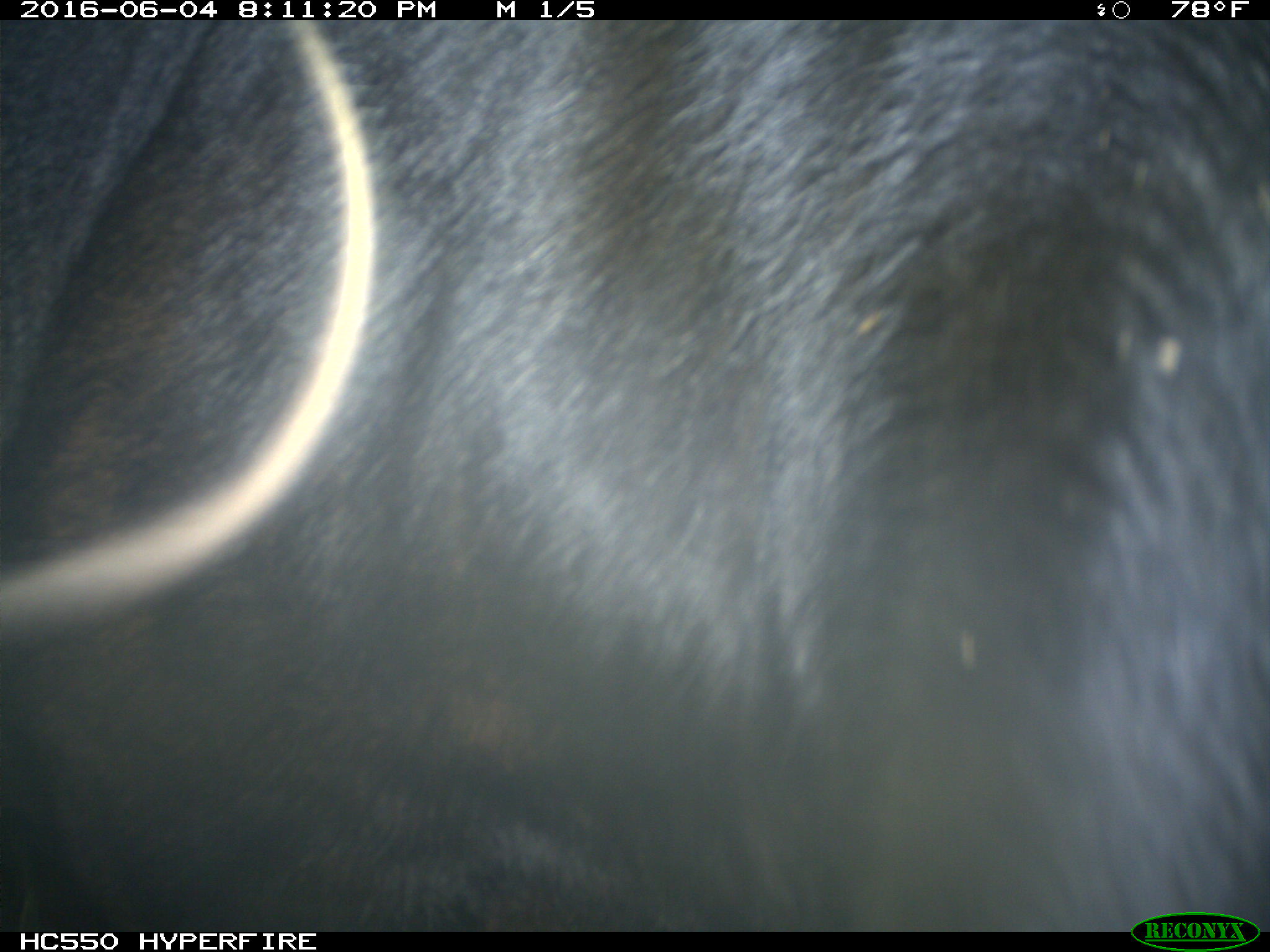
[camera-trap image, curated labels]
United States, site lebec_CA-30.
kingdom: Animalia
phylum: Chordata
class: Mammalia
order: Artiodactyla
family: Bovidae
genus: Bos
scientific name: Bos taurus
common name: domestic cow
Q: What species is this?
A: Bos taurus (domestic cow).